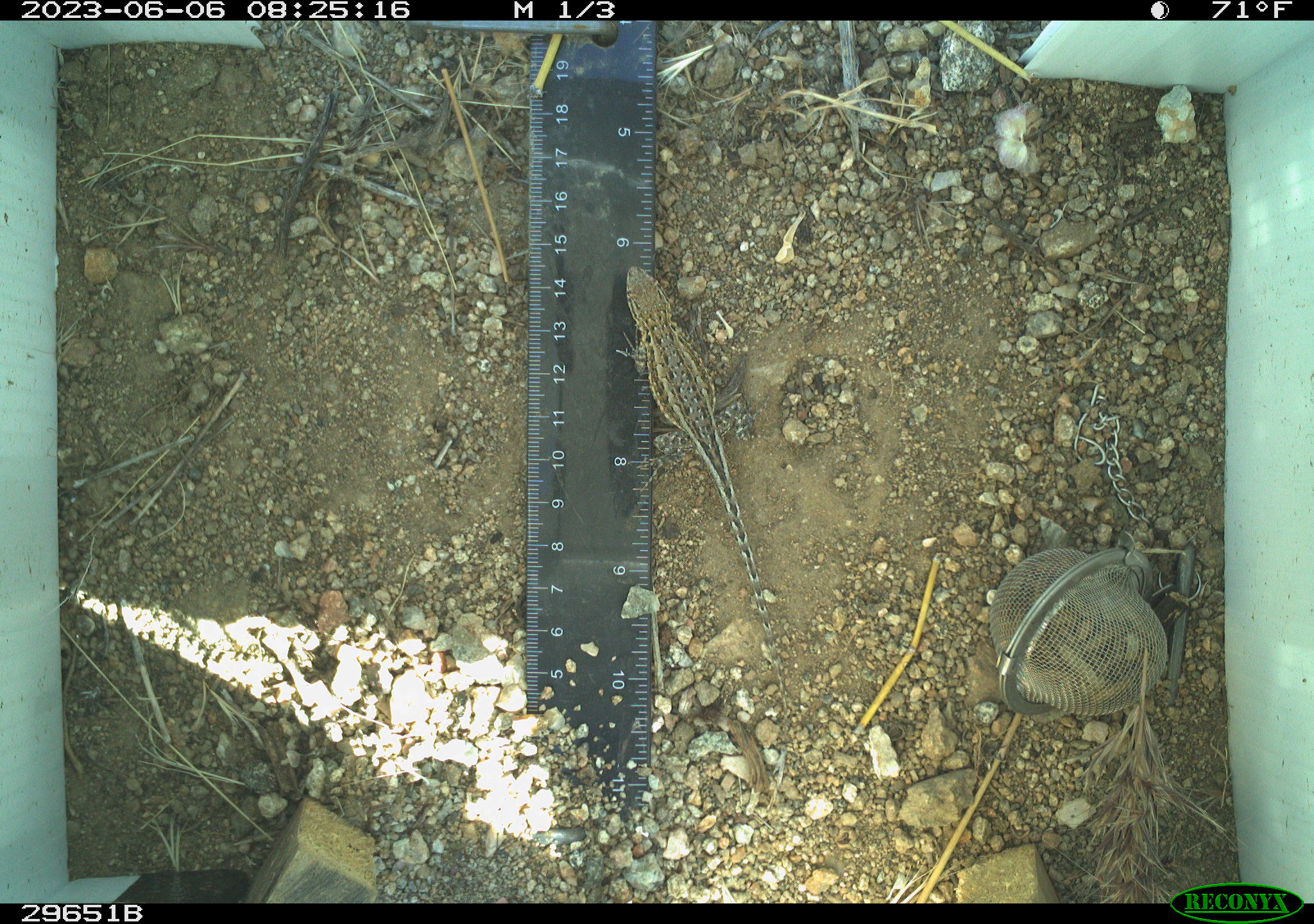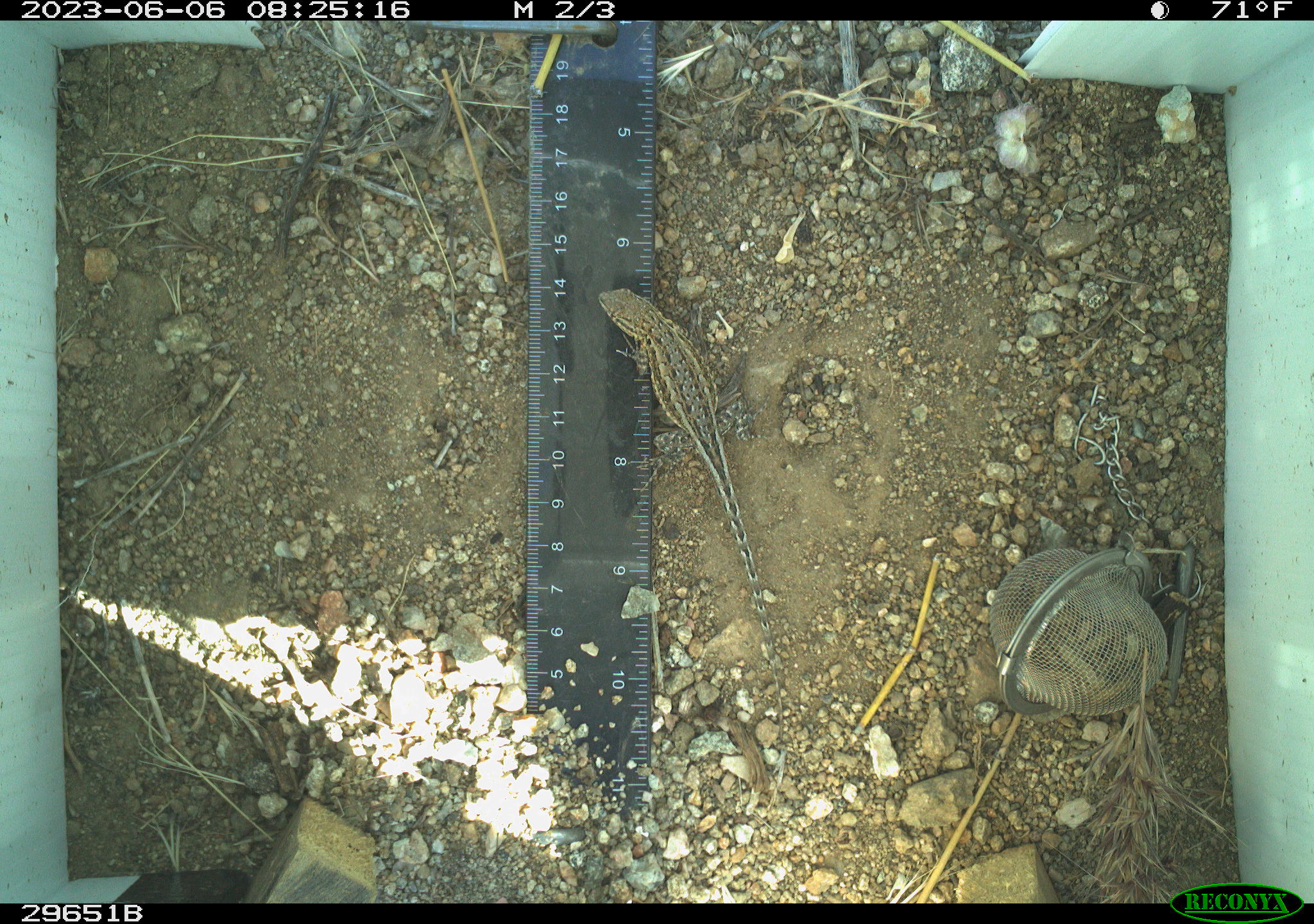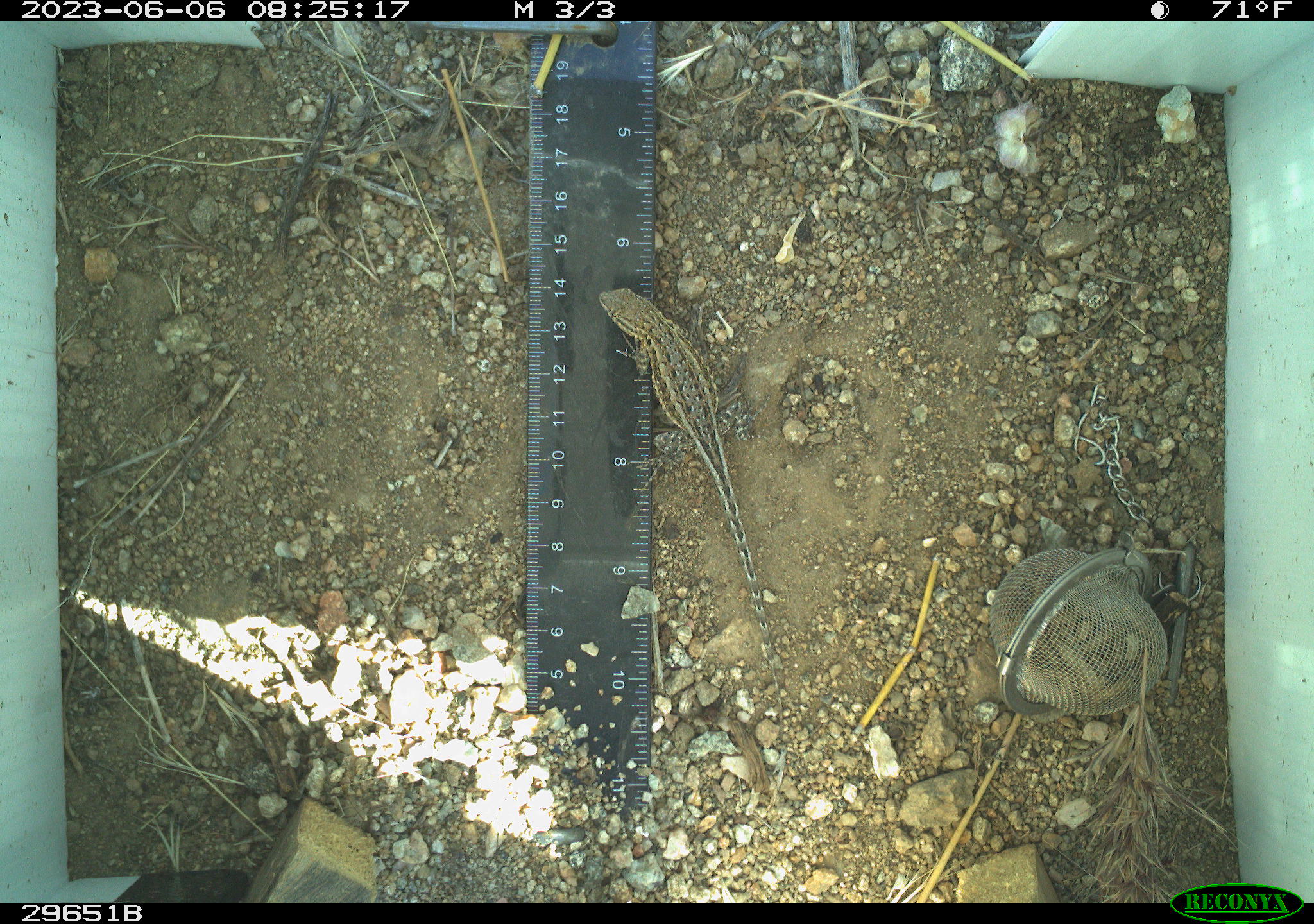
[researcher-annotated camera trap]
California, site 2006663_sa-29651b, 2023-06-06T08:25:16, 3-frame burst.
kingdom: Animalia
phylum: Chordata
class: Reptilia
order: Squamata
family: Phrynosomatidae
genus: Uta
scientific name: Uta stansburiana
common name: common side-blotched lizard